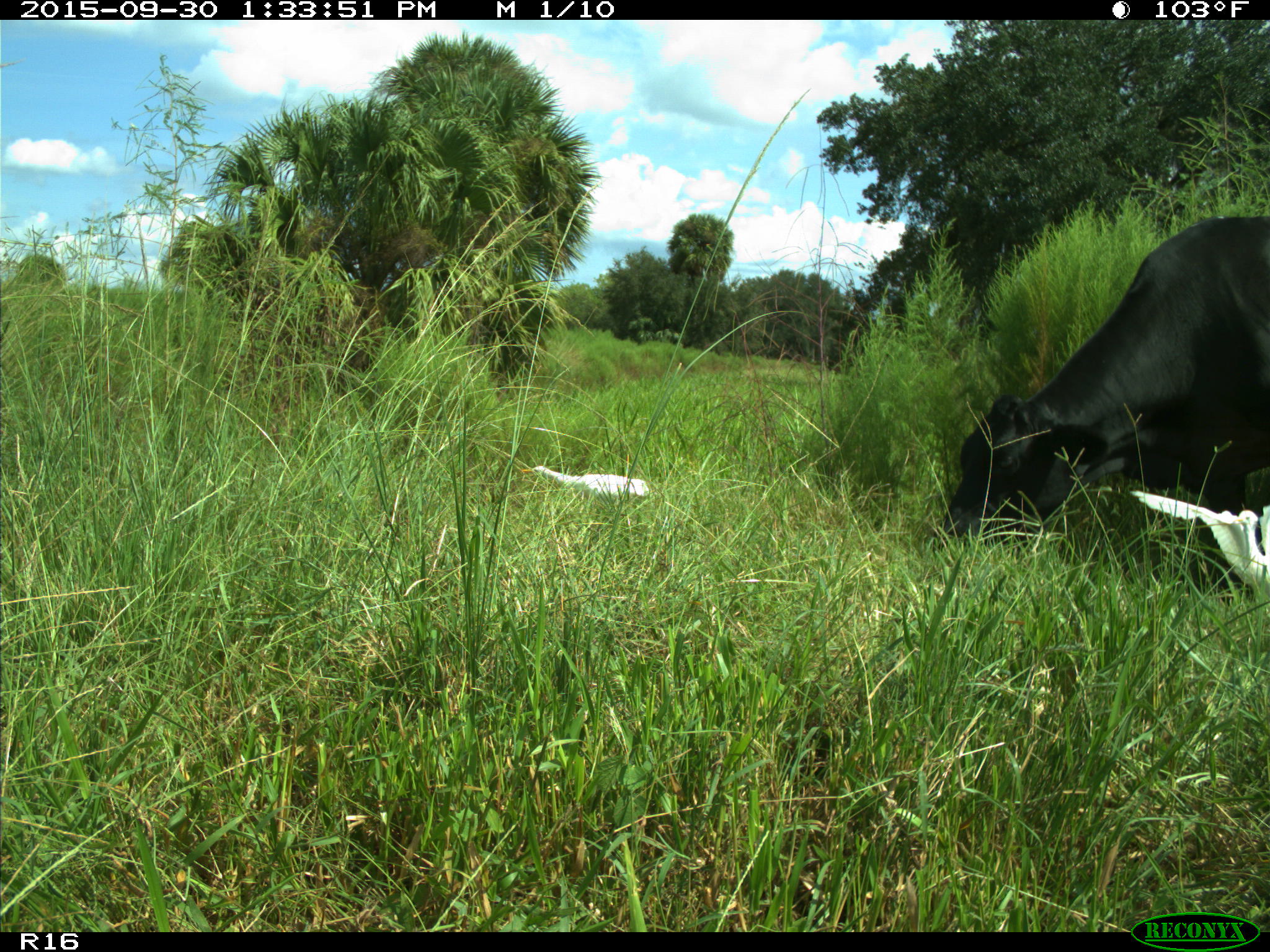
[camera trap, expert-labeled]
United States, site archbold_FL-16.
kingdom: Animalia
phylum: Chordata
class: Mammalia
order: Artiodactyla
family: Bovidae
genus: Bos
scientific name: Bos taurus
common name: domestic cow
Bos taurus (domestic cow).